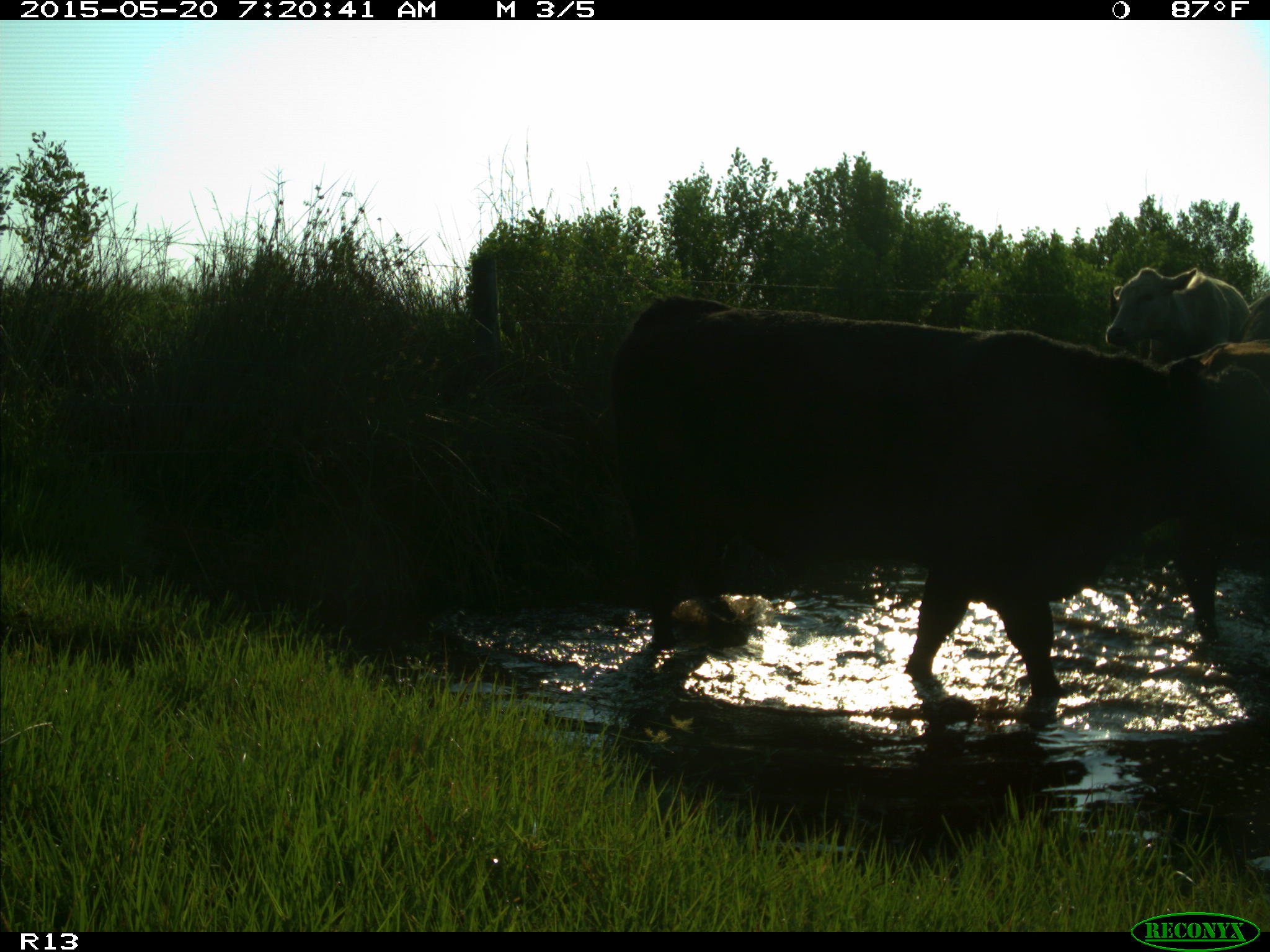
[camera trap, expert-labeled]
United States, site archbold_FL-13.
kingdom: Animalia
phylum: Chordata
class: Mammalia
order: Artiodactyla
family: Bovidae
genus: Bos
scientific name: Bos taurus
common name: domestic cow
Bos taurus (domestic cow).